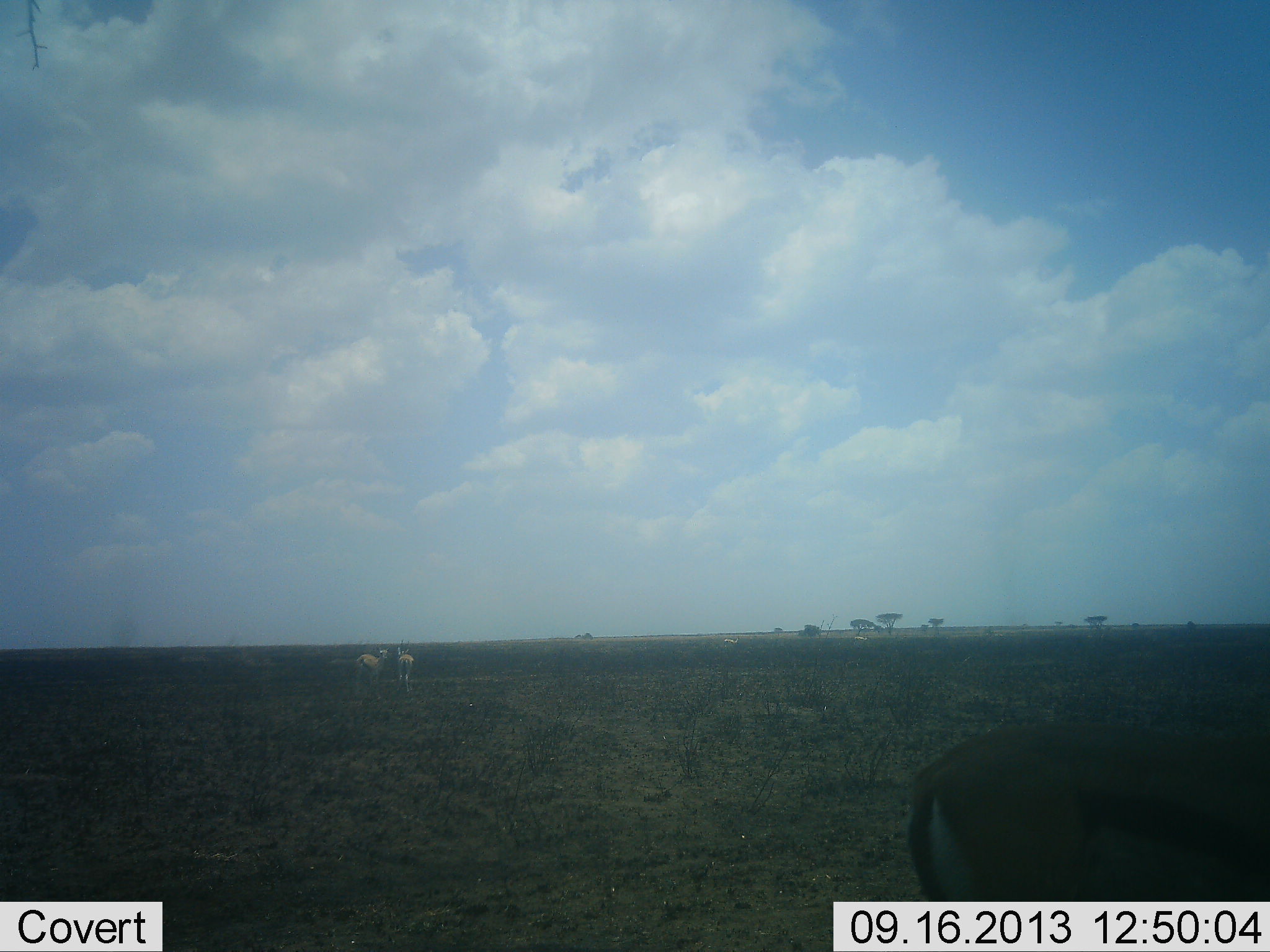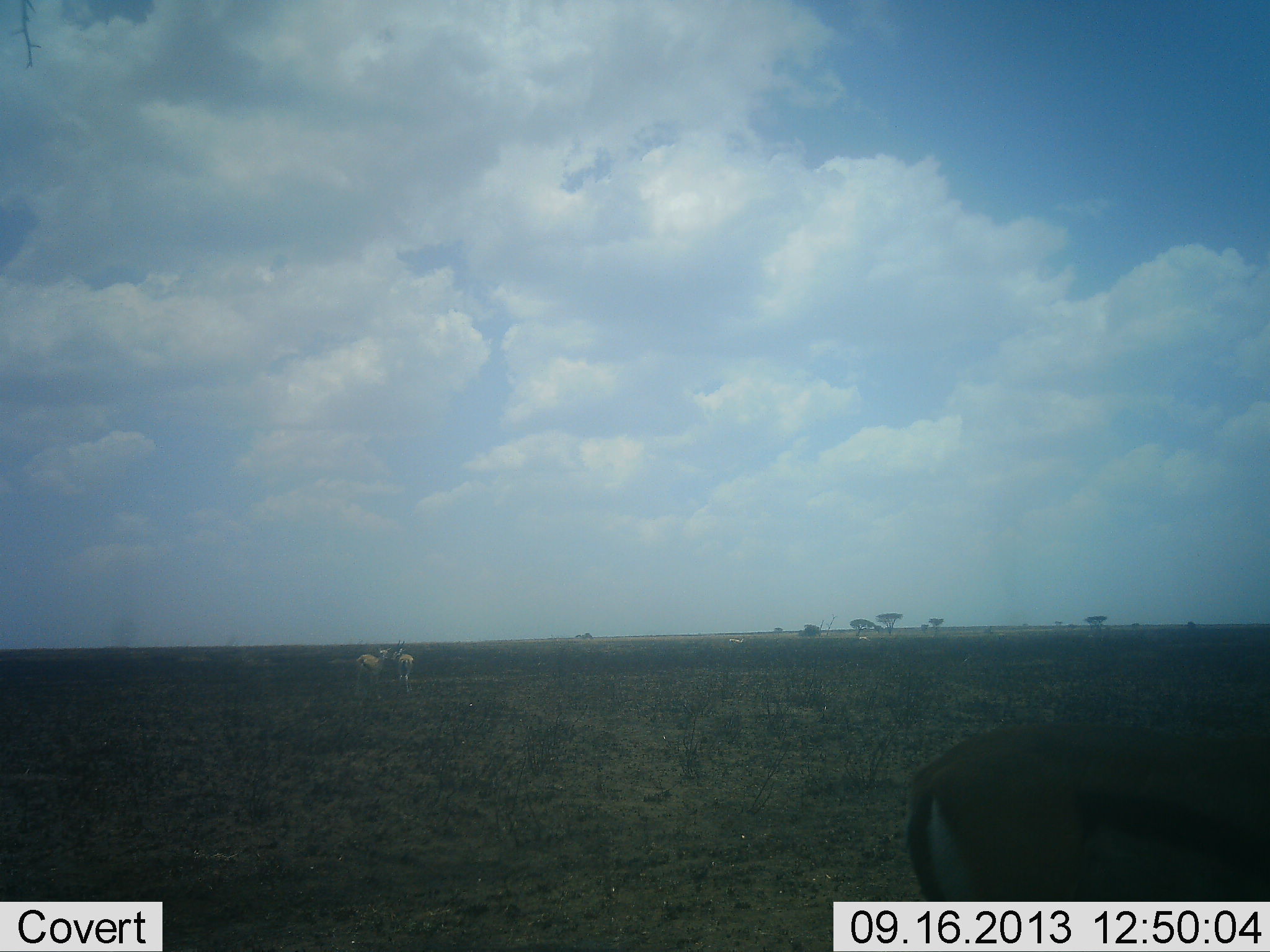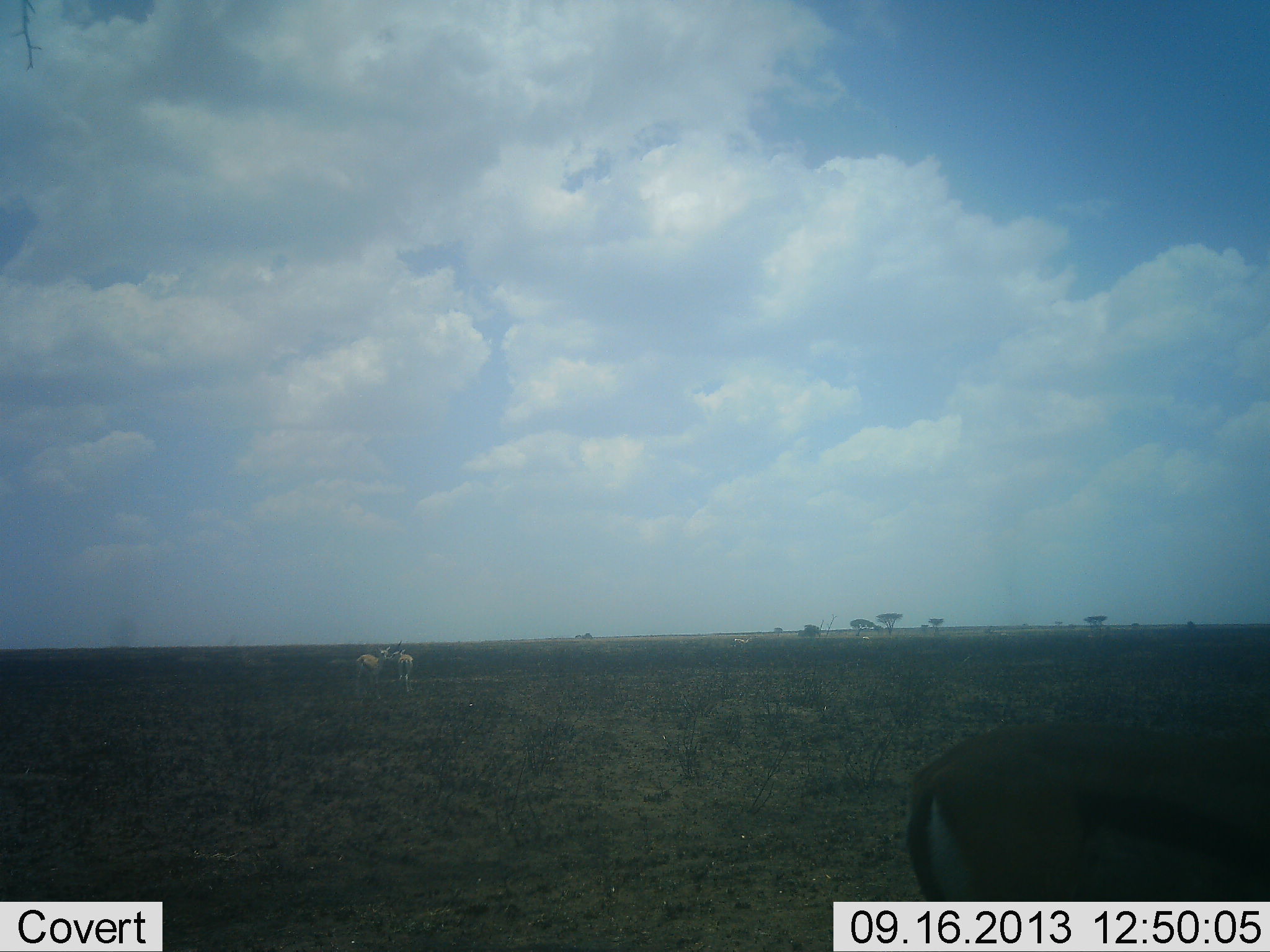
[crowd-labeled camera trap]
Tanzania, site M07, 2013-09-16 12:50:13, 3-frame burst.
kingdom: Animalia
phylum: Chordata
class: Mammalia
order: Artiodactyla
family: Bovidae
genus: Eudorcas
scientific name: Eudorcas thomsonii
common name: thomson's gazelle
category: gazellethomsons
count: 3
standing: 95%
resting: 0%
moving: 11%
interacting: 5%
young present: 0%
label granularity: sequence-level